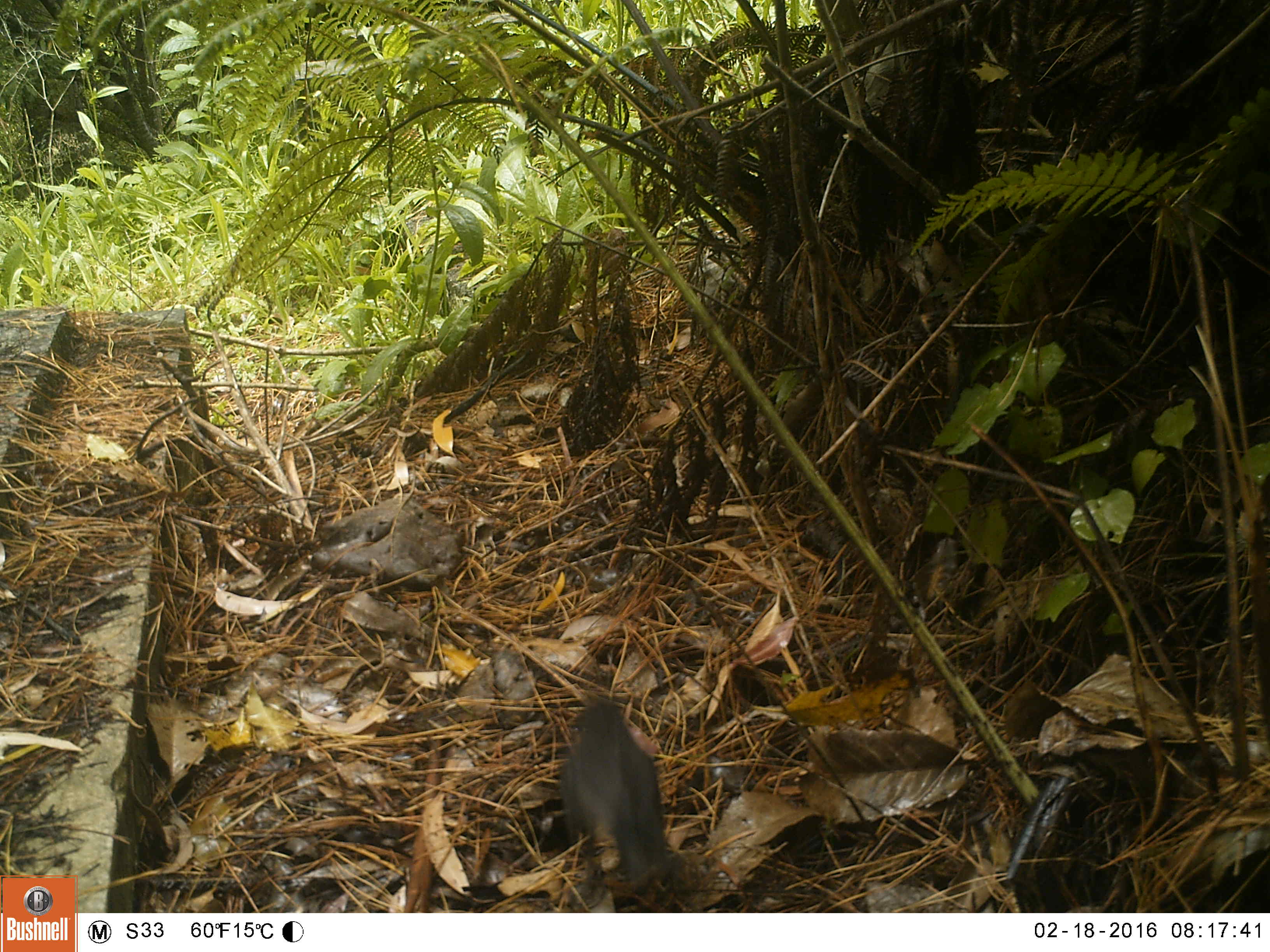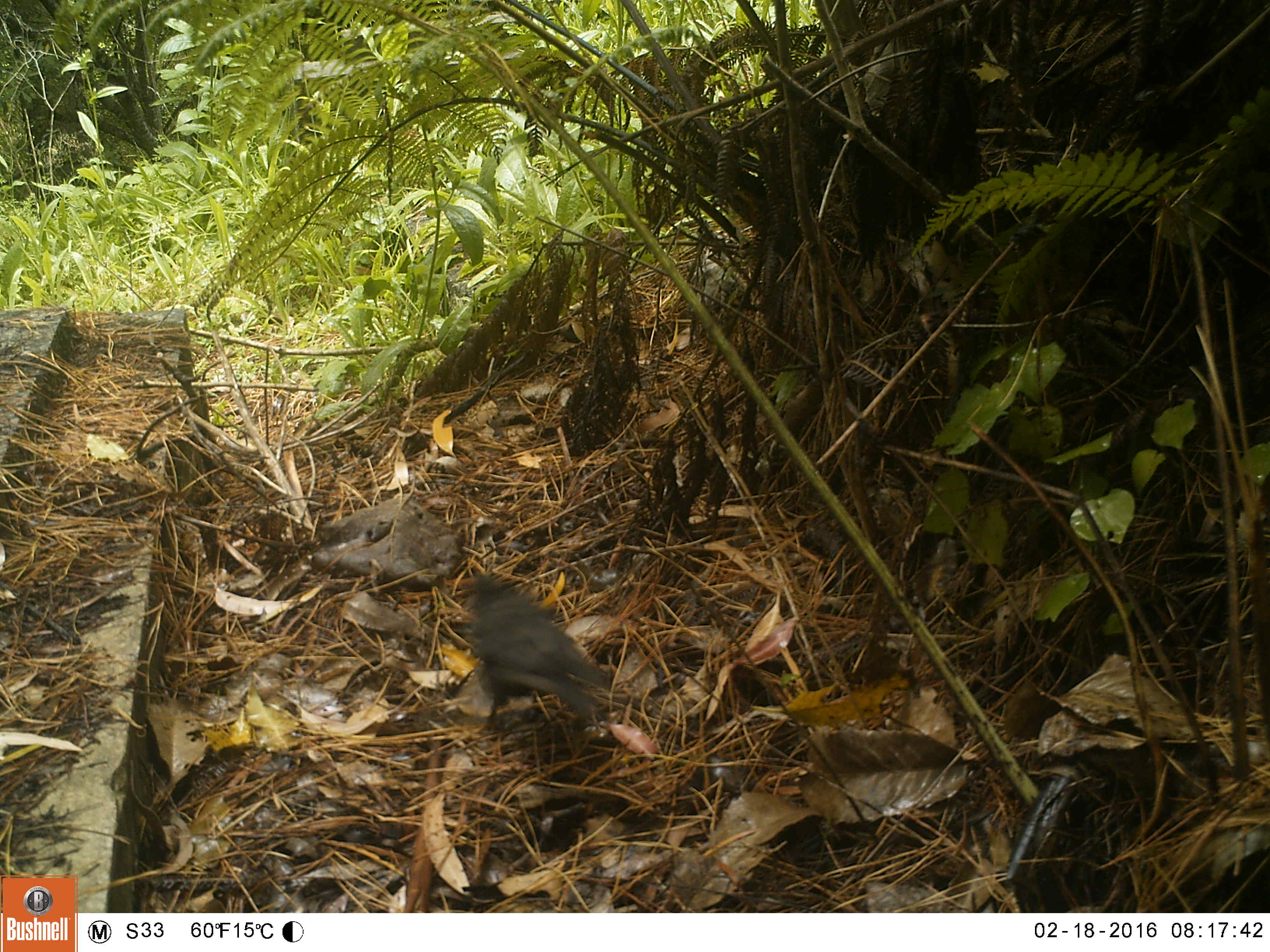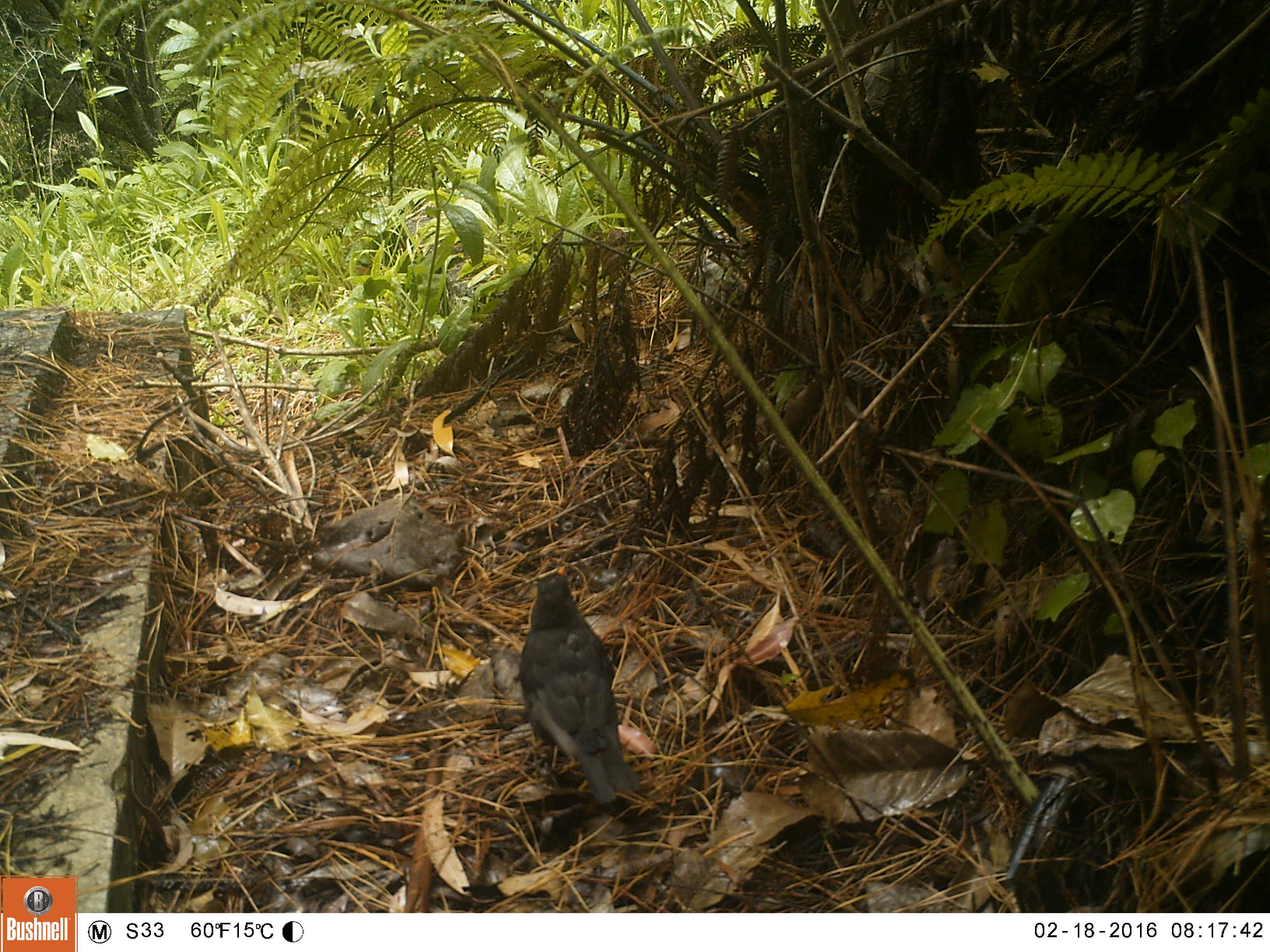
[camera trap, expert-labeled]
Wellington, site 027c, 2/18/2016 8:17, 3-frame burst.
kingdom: Animalia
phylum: Chordata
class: Aves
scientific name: Aves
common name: bird